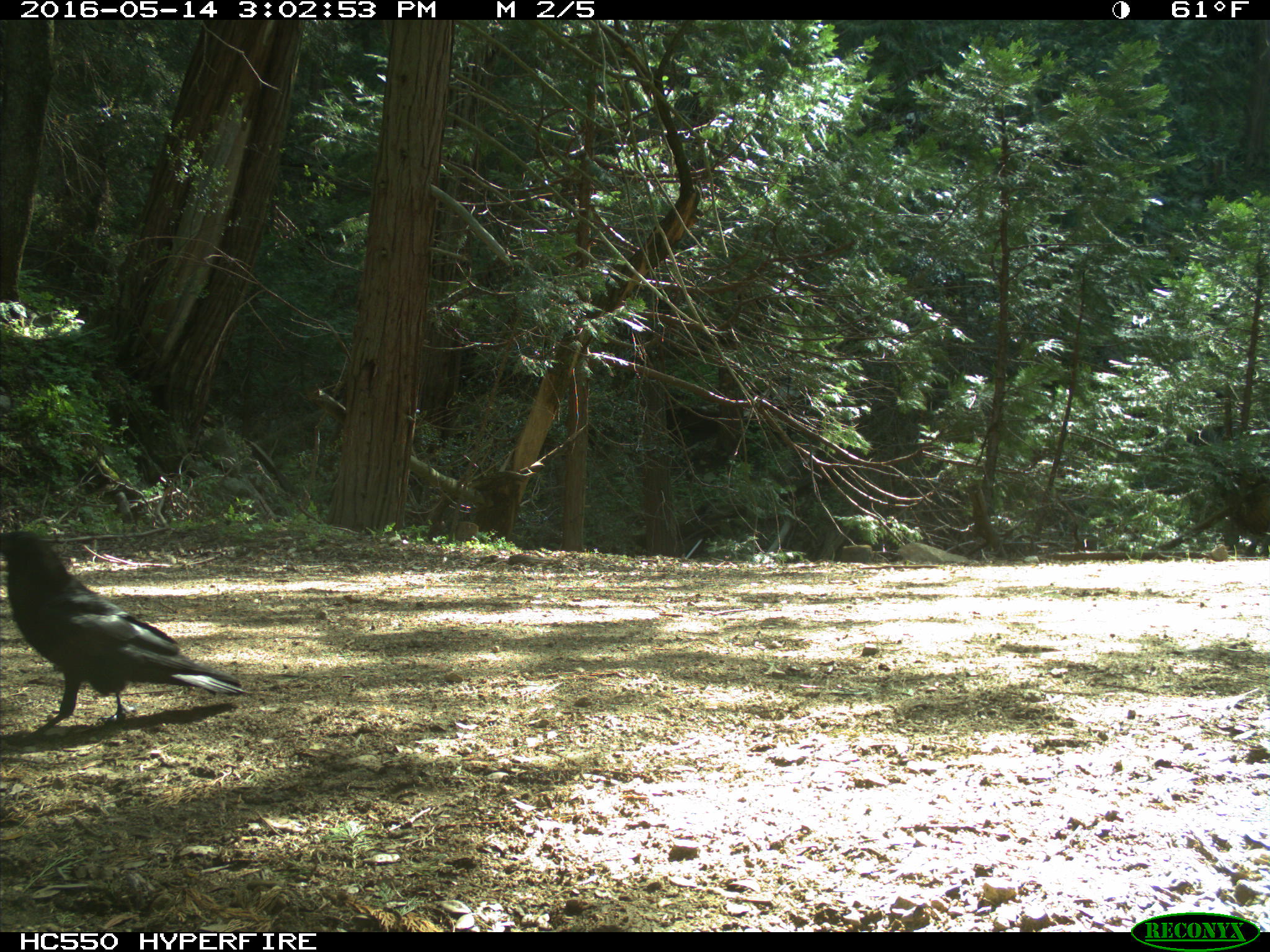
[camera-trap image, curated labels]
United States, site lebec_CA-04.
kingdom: Animalia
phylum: Chordata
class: Aves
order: Passeriformes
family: Corvidae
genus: Corvus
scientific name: Corvus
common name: crows and ravens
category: unidentified corvus